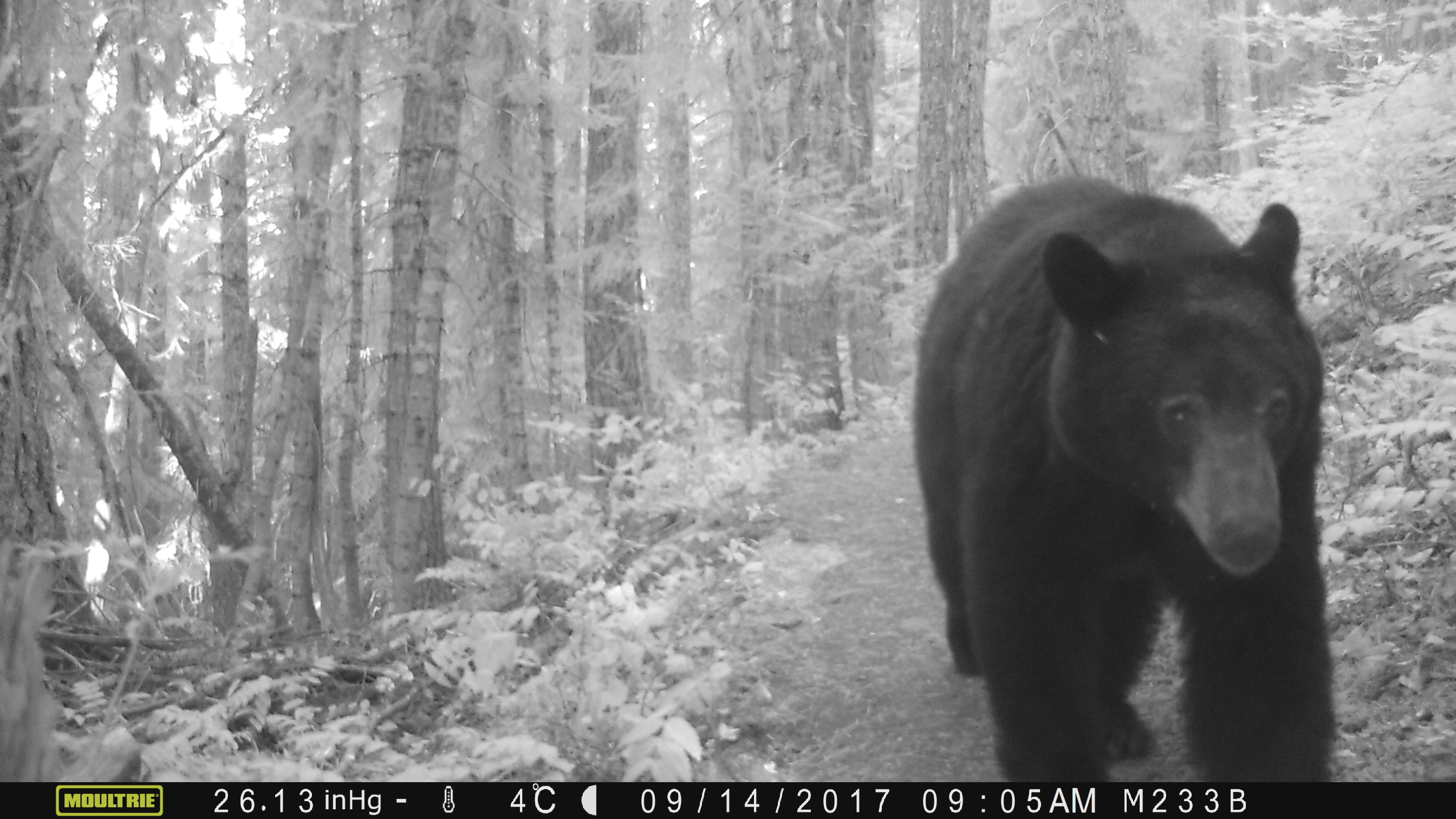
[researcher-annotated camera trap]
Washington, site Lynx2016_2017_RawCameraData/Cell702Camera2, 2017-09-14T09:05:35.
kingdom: Animalia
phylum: Chordata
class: Mammalia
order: Carnivora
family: Ursidae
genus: Ursus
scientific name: Ursus americanus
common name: american black bear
Ursus americanus (american black bear). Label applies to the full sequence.